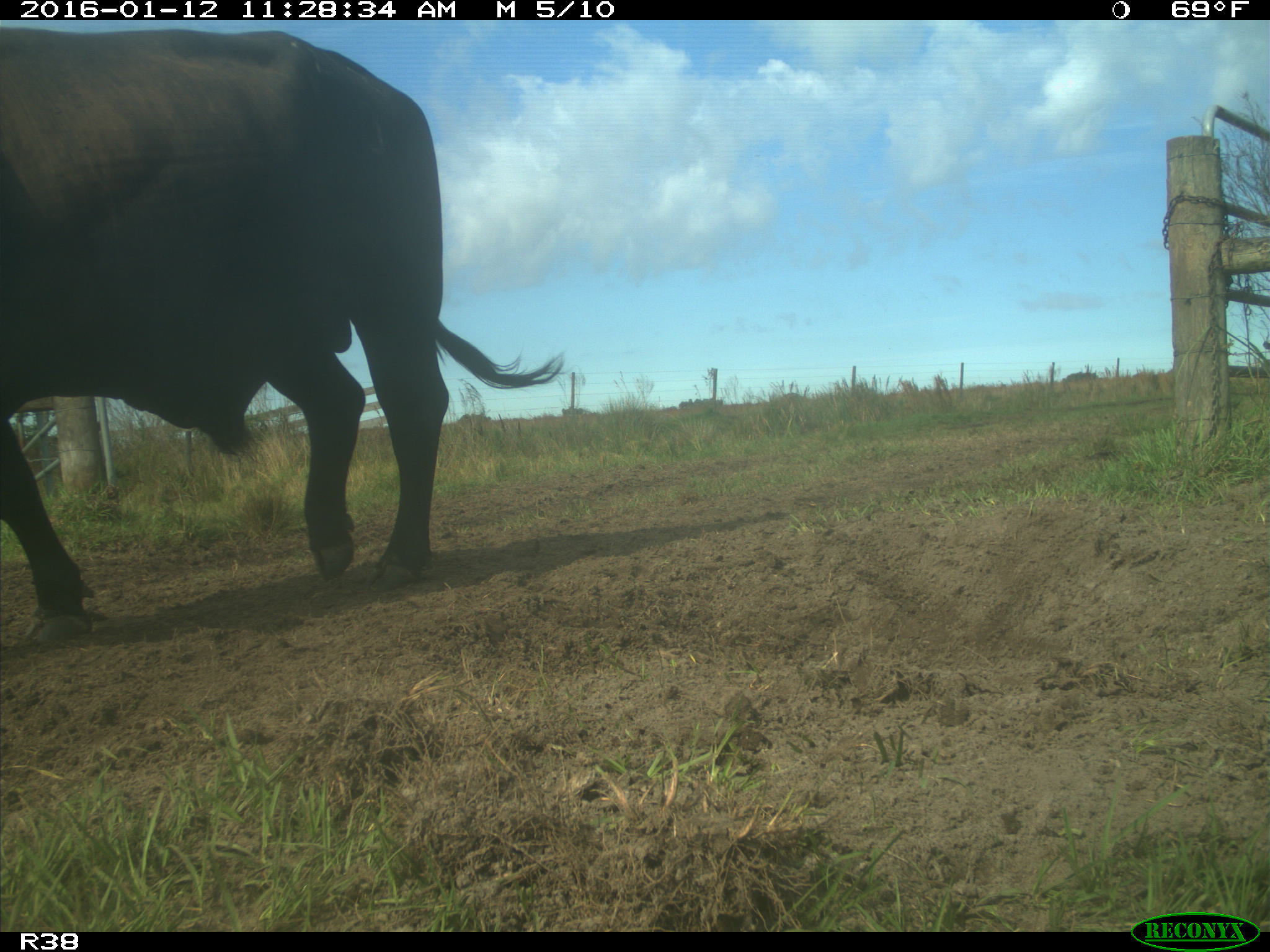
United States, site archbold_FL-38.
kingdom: Animalia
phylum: Chordata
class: Mammalia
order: Artiodactyla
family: Bovidae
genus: Bos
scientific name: Bos taurus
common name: domestic cow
Bos taurus (domestic cow).